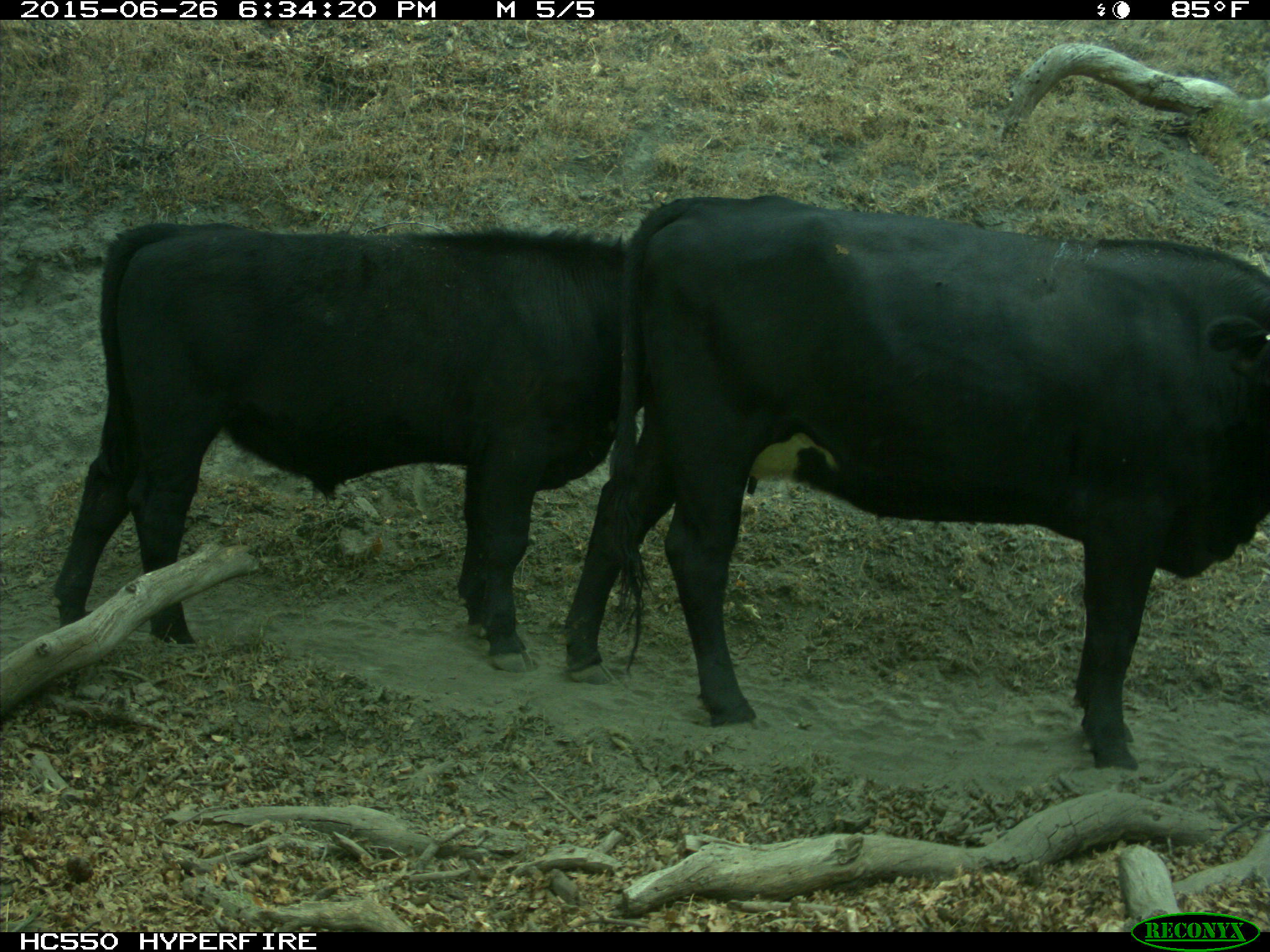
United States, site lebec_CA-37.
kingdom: Animalia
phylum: Chordata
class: Mammalia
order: Artiodactyla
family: Bovidae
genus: Bos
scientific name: Bos taurus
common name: domestic cow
Bos taurus (domestic cow).